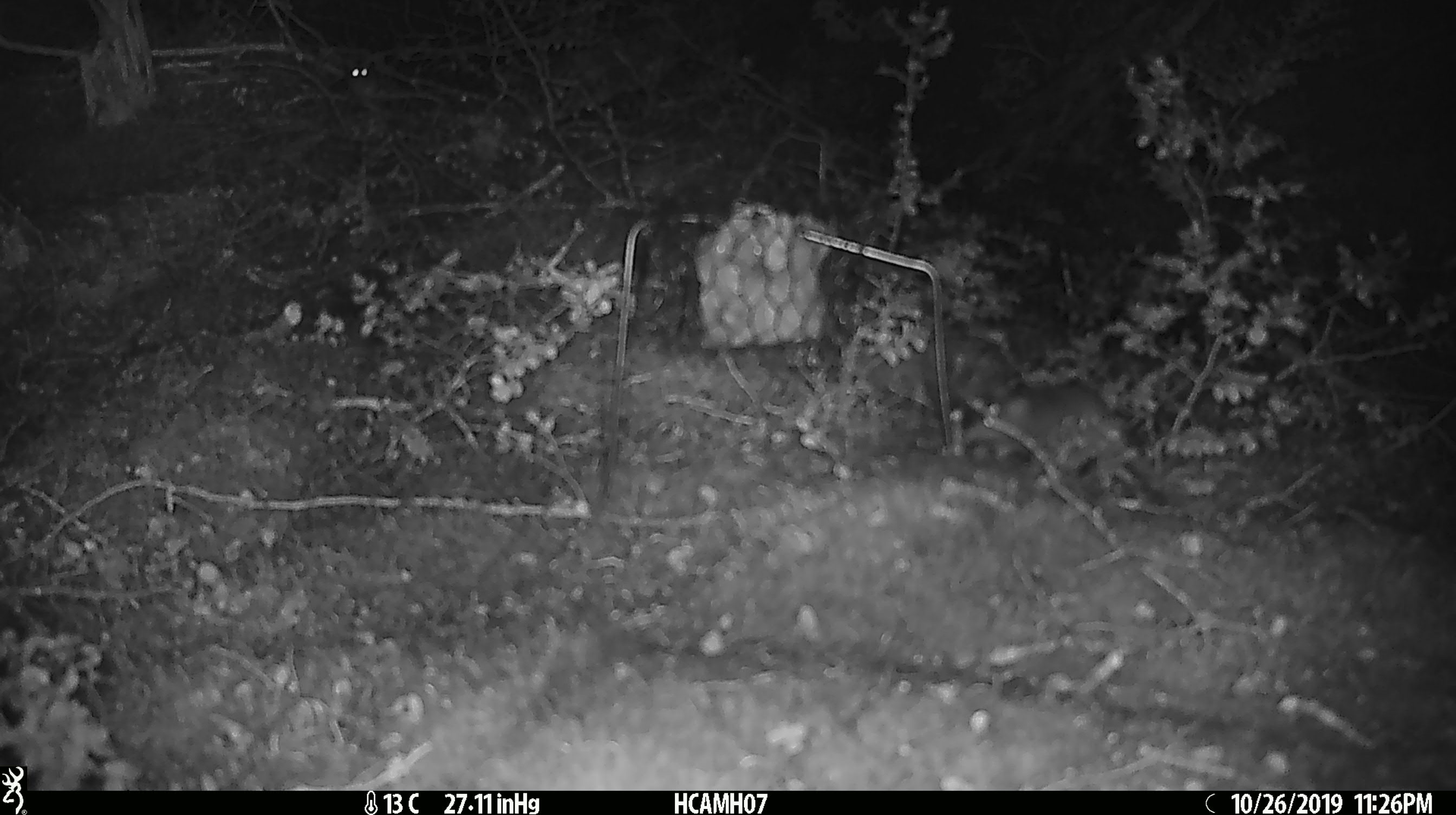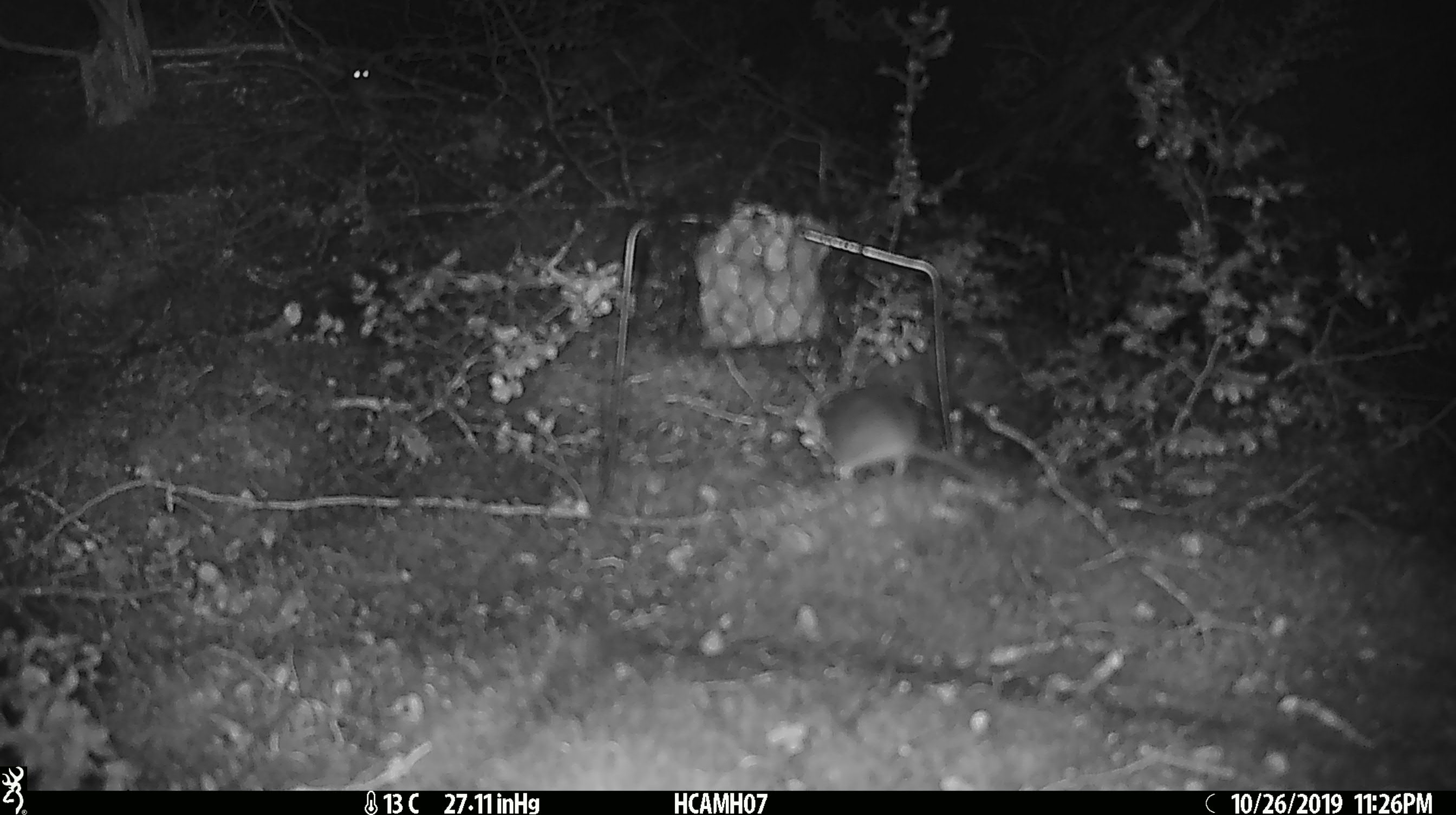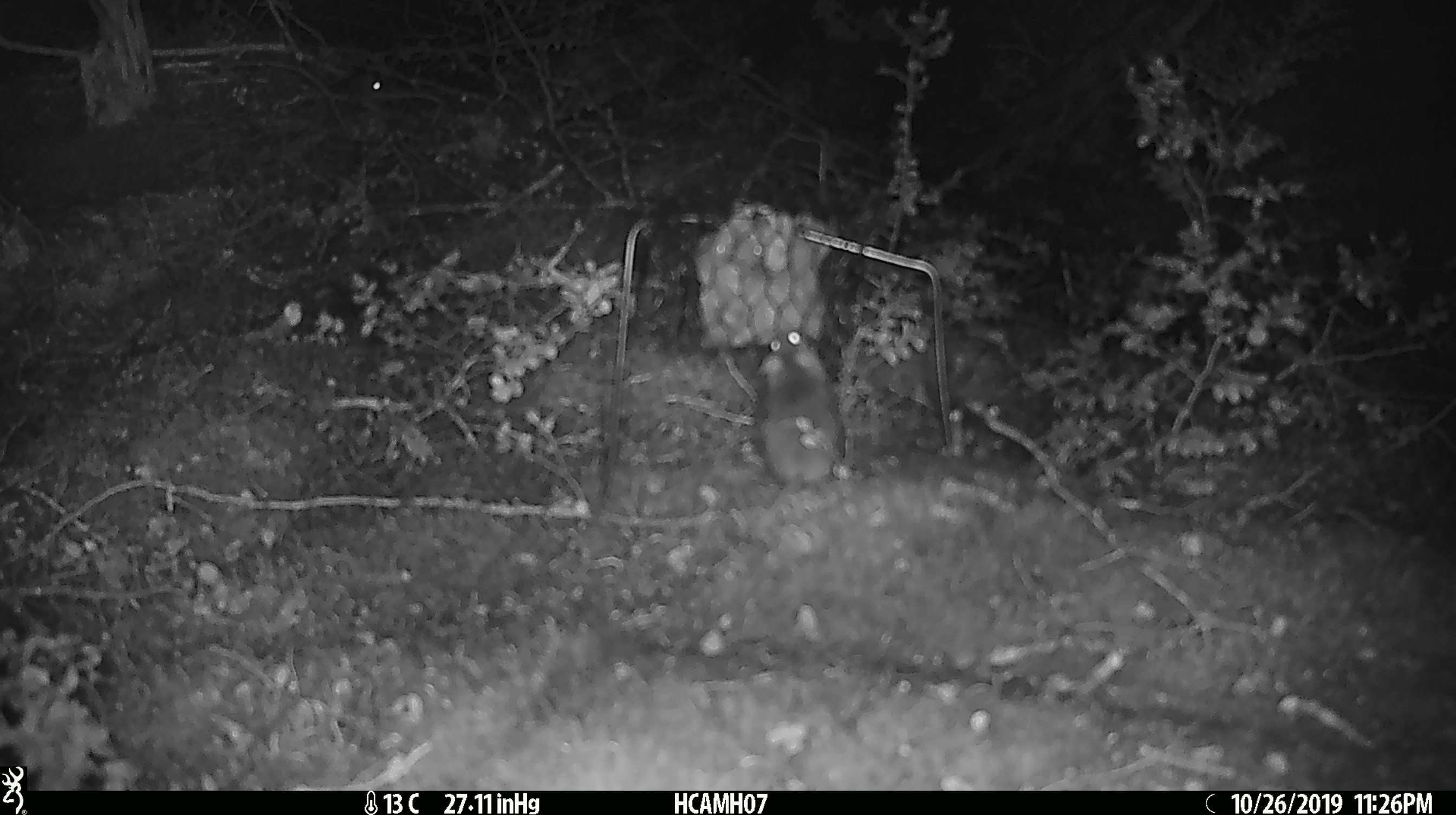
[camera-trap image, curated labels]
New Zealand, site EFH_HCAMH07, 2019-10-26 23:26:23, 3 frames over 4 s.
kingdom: Animalia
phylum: Chordata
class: Mammalia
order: Rodentia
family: Muridae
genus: Mus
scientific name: Mus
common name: mouse